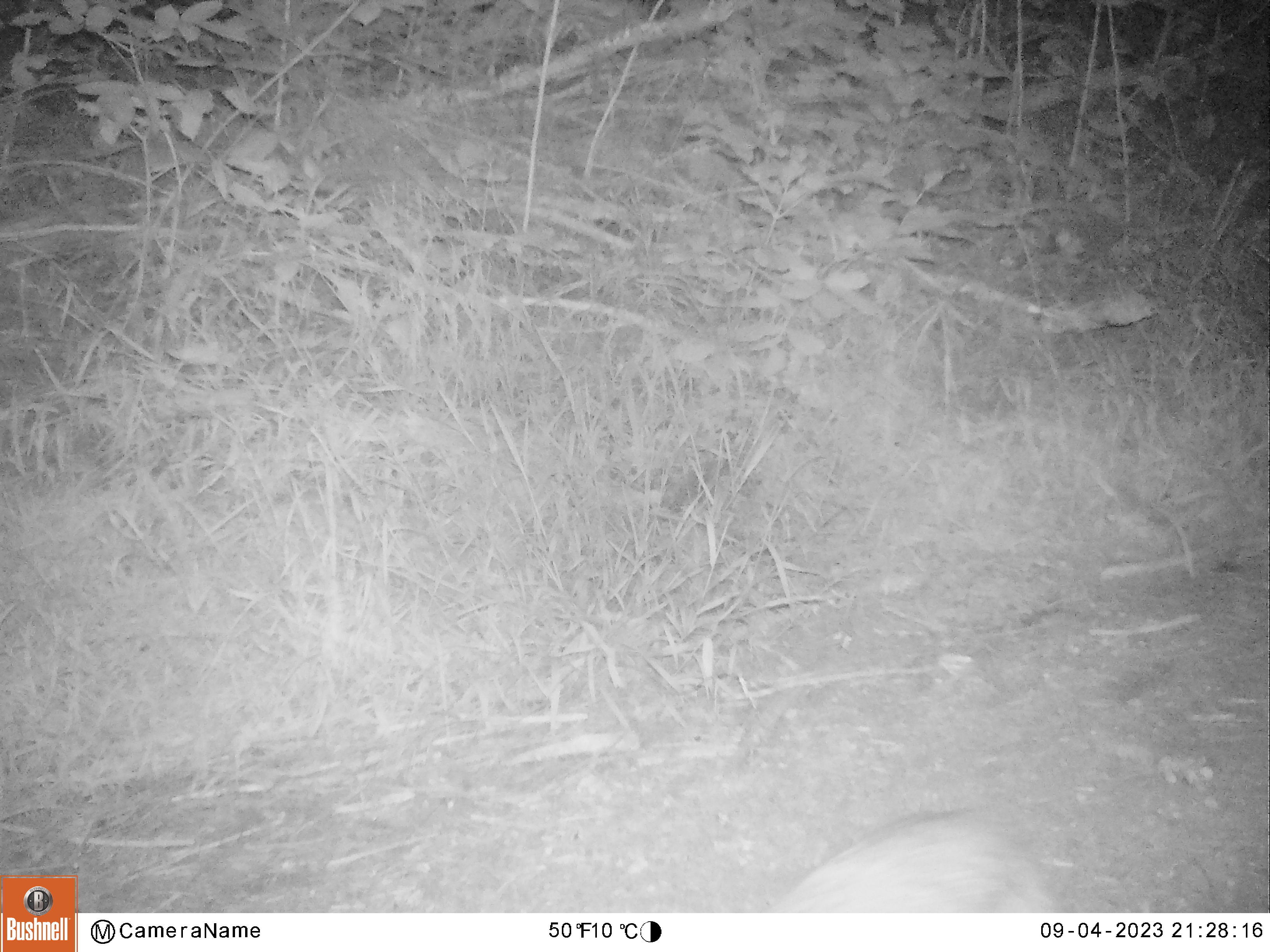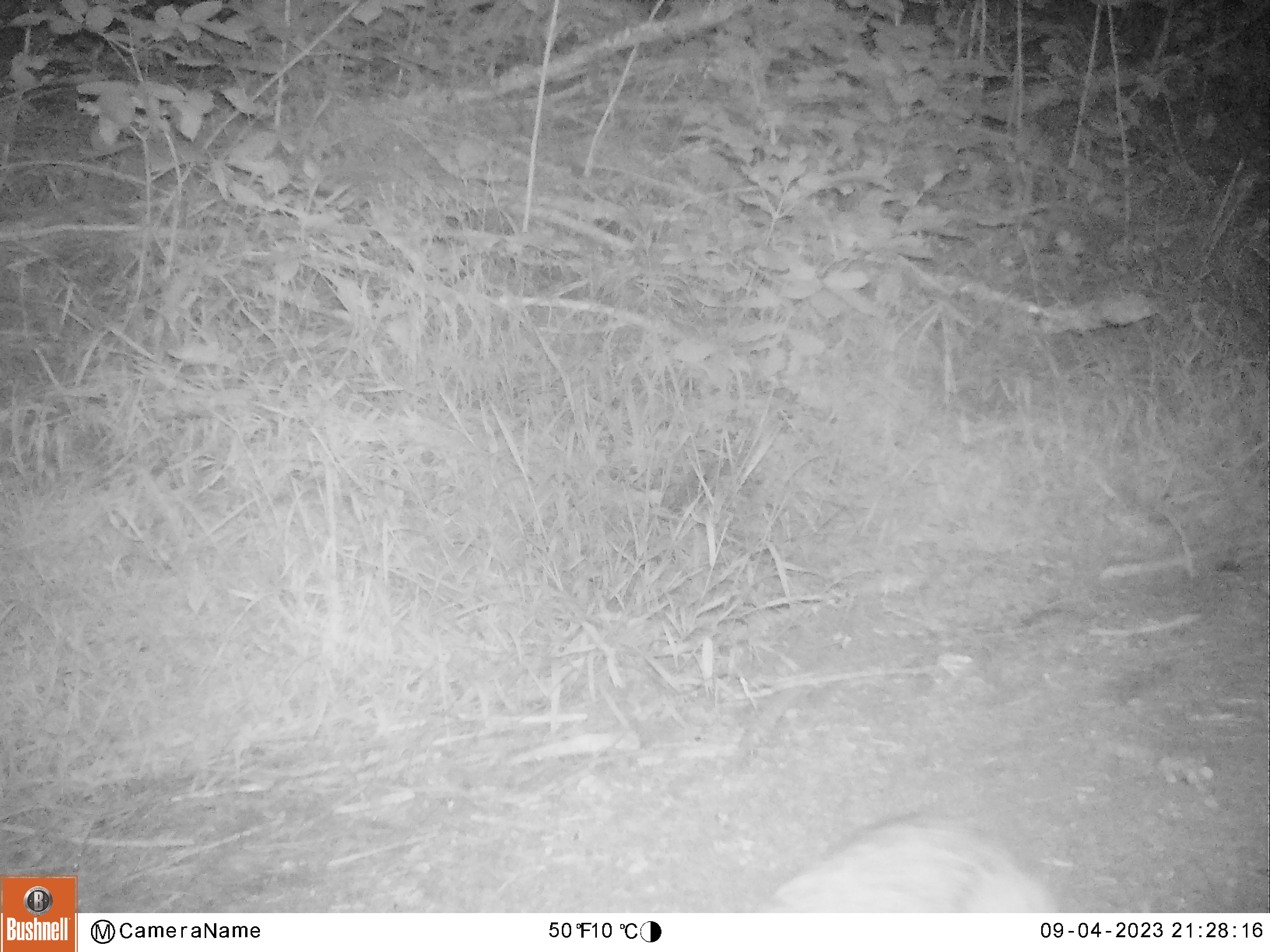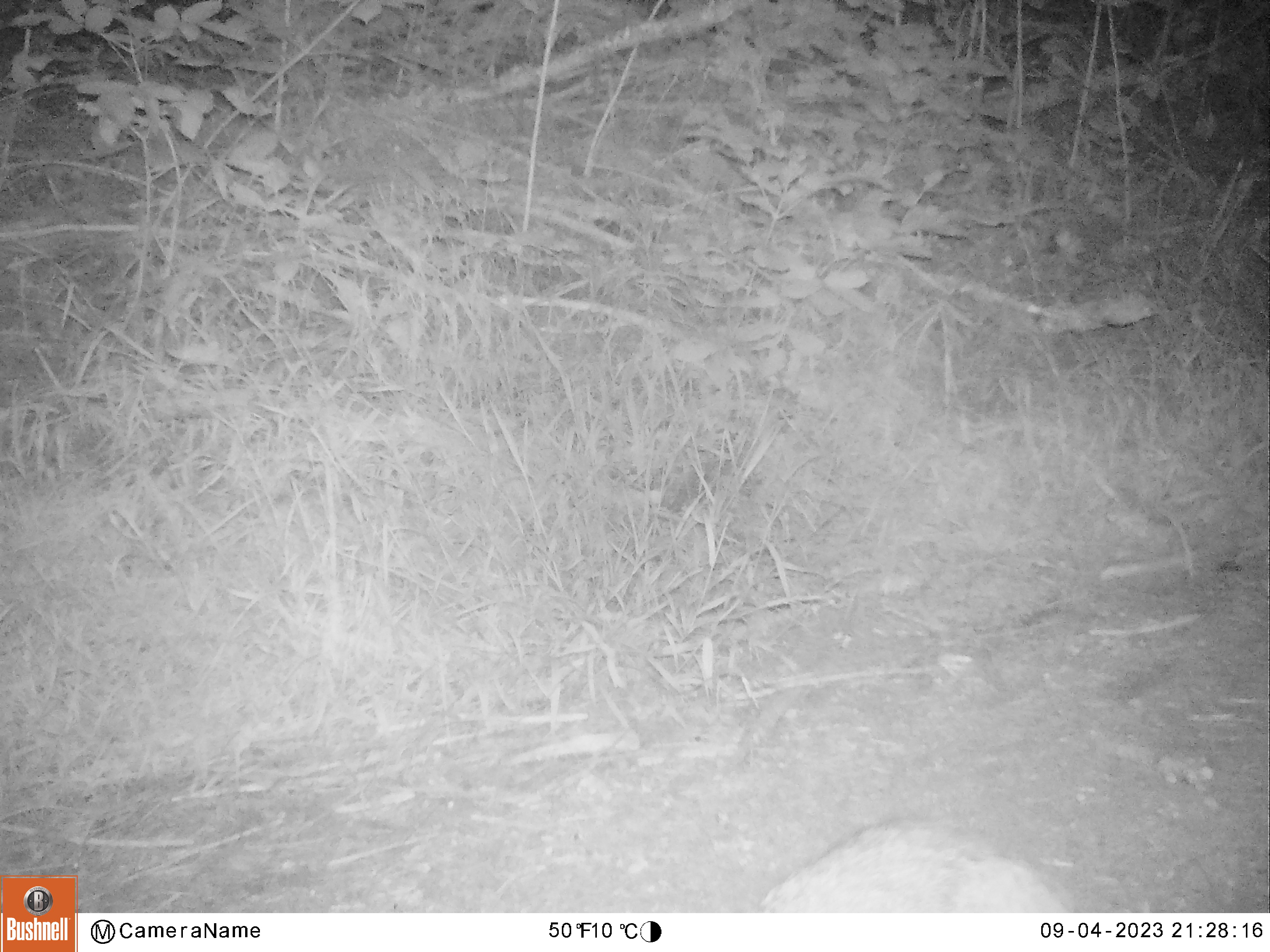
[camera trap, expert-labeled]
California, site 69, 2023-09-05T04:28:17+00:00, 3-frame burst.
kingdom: Animalia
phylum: Chordata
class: Mammalia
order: Carnivora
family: Canidae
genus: Urocyon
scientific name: Urocyon cinereoargenteus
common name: gray fox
Gray fox (Urocyon cinereoargenteus).